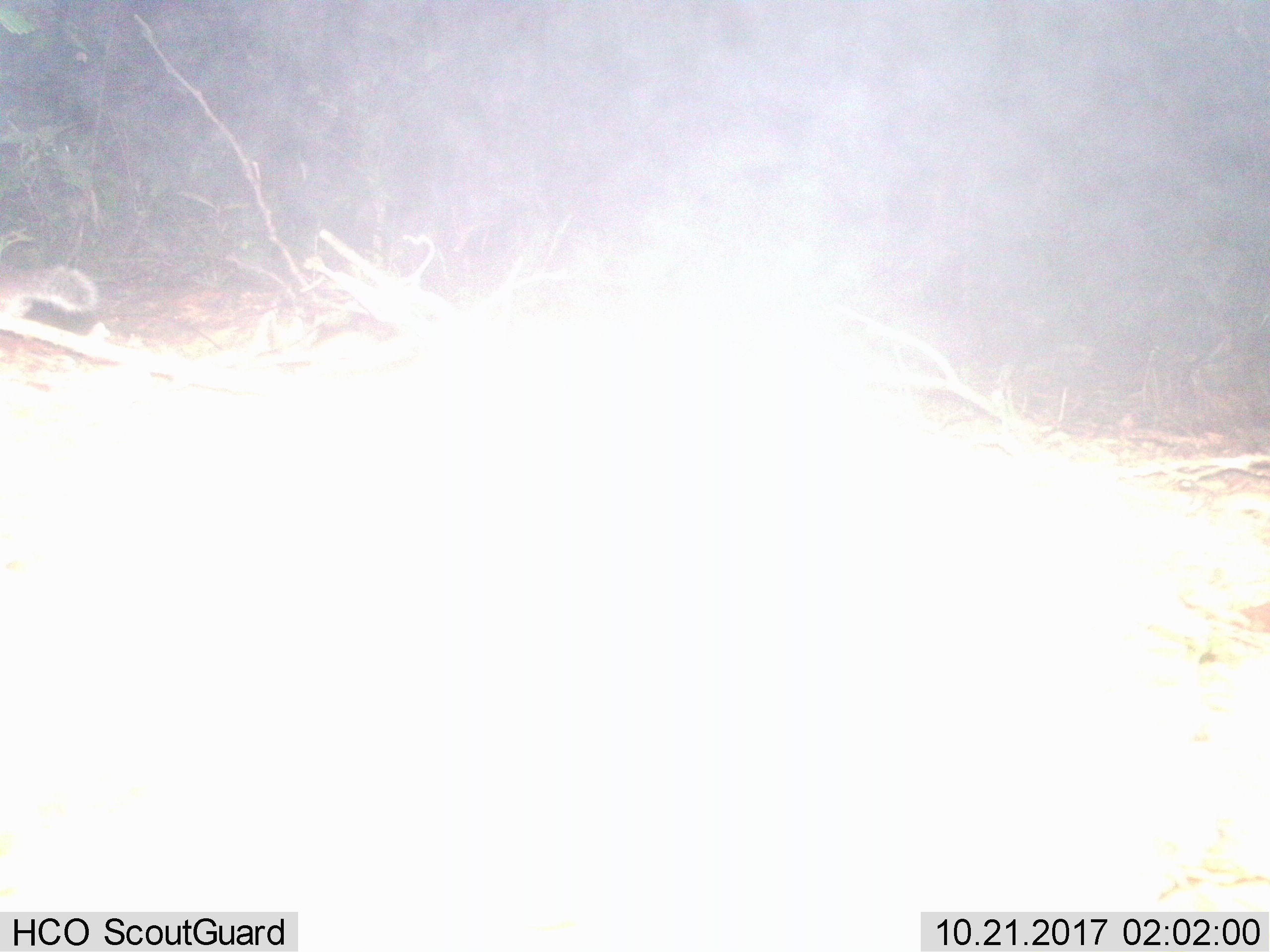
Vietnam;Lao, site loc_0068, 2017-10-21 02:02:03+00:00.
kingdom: Animalia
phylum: Chordata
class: Mammalia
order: Carnivora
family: Mustelidae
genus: Melogale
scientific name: Melogale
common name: ferret badger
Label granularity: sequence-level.